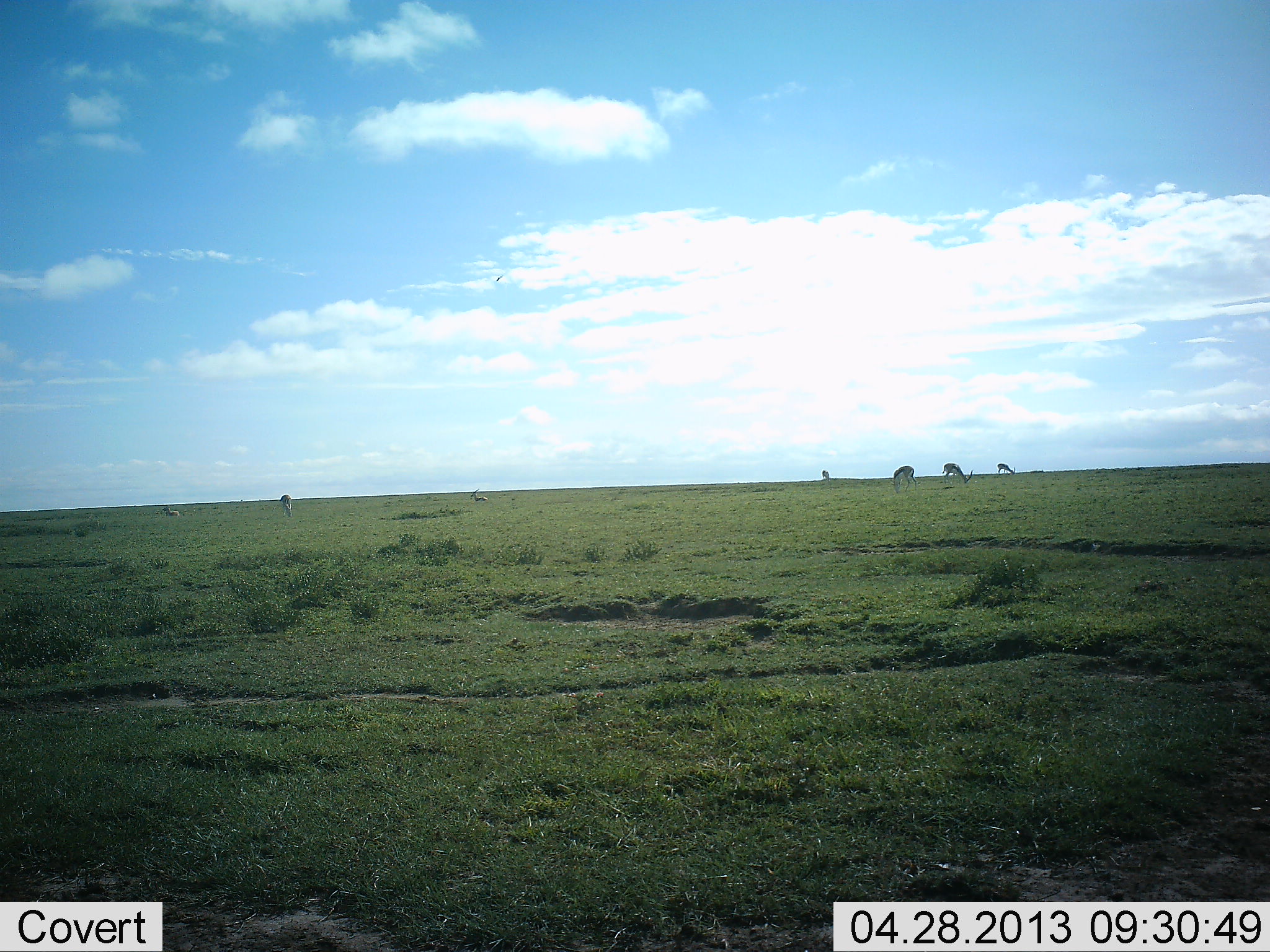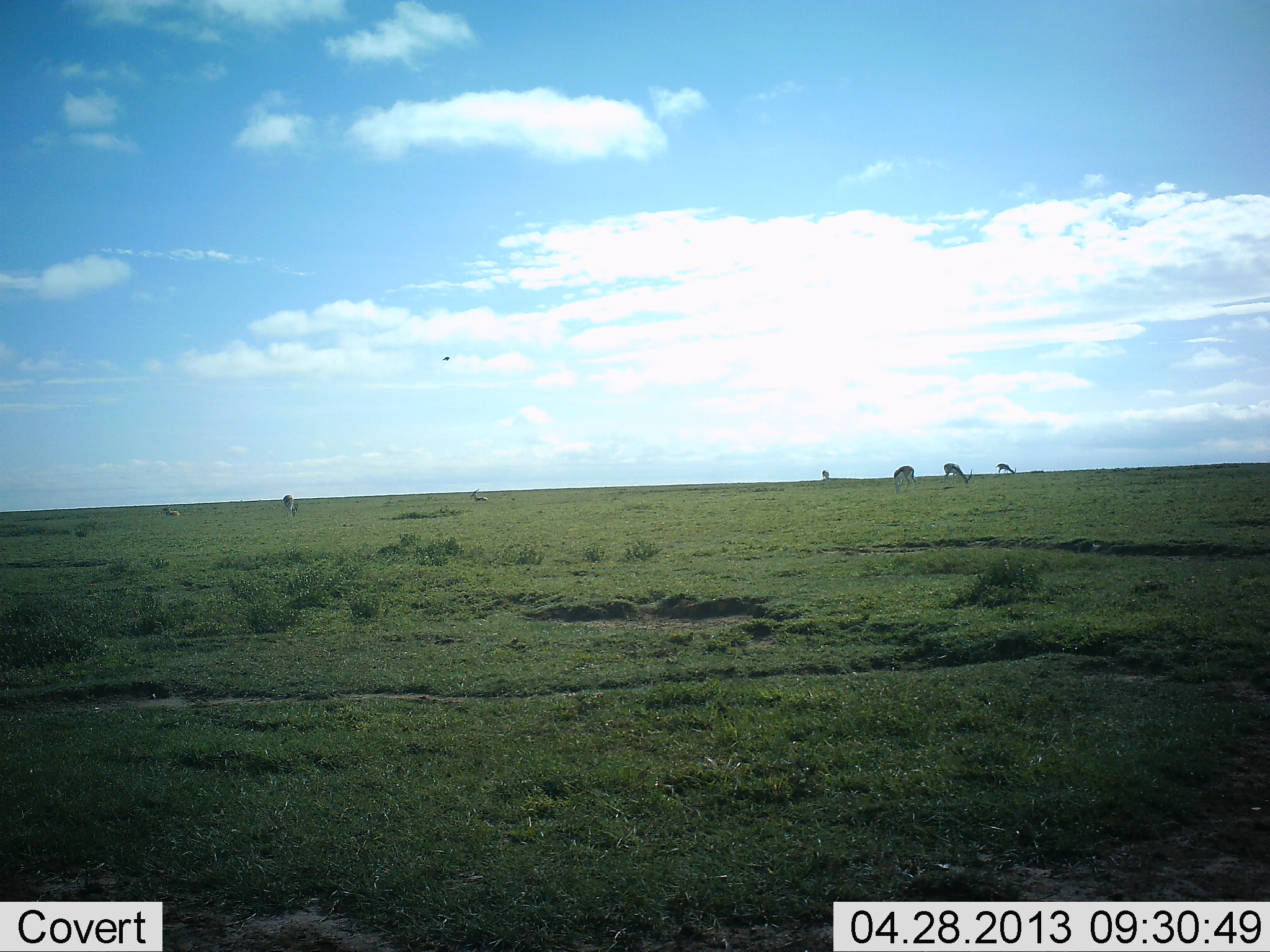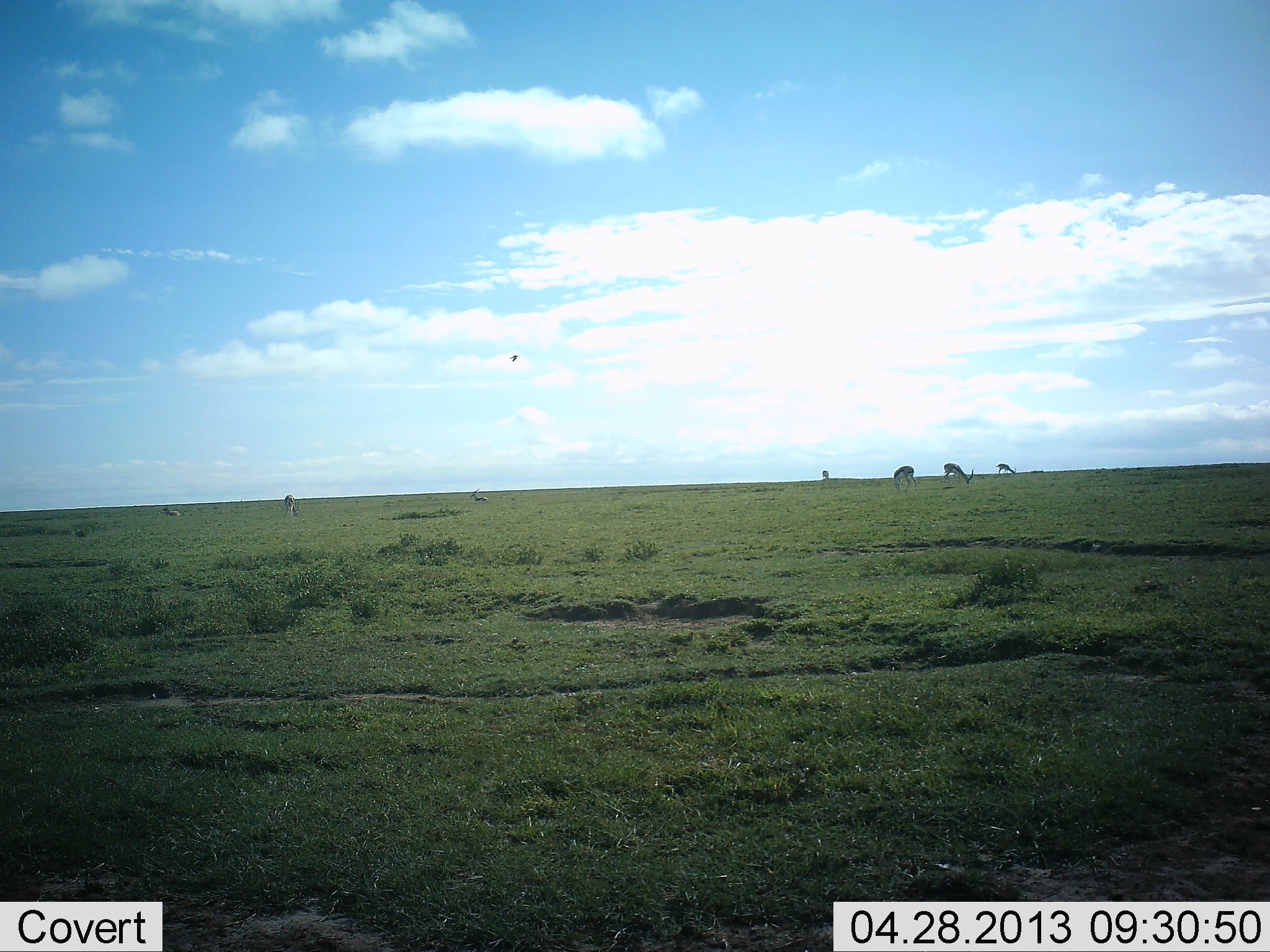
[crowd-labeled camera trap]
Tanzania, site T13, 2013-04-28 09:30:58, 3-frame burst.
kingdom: Animalia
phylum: Chordata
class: Mammalia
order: Artiodactyla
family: Bovidae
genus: Eudorcas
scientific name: Eudorcas thomsonii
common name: thomson's gazelle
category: gazellethomsons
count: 6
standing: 14%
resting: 14%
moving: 0%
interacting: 0%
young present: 0%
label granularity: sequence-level